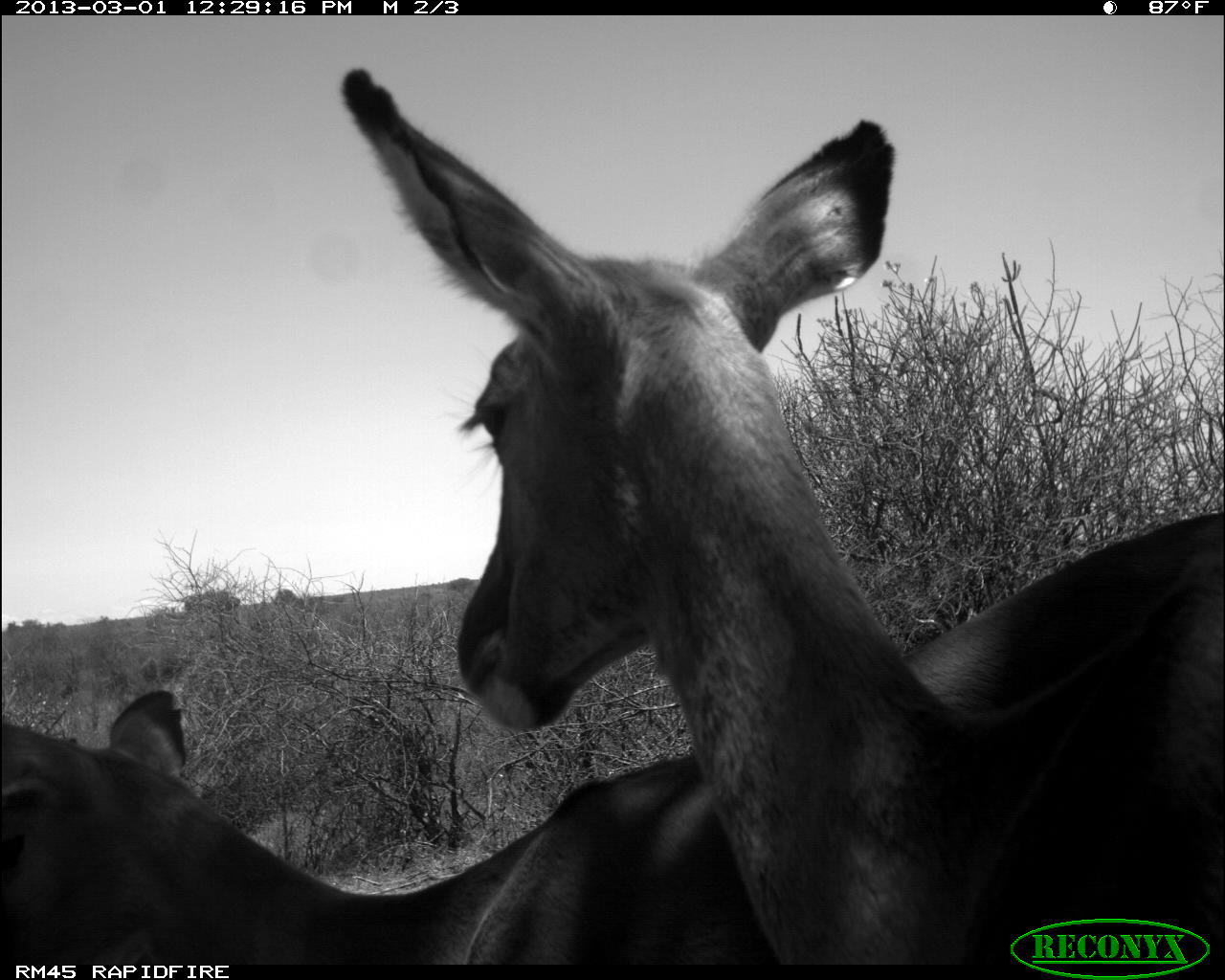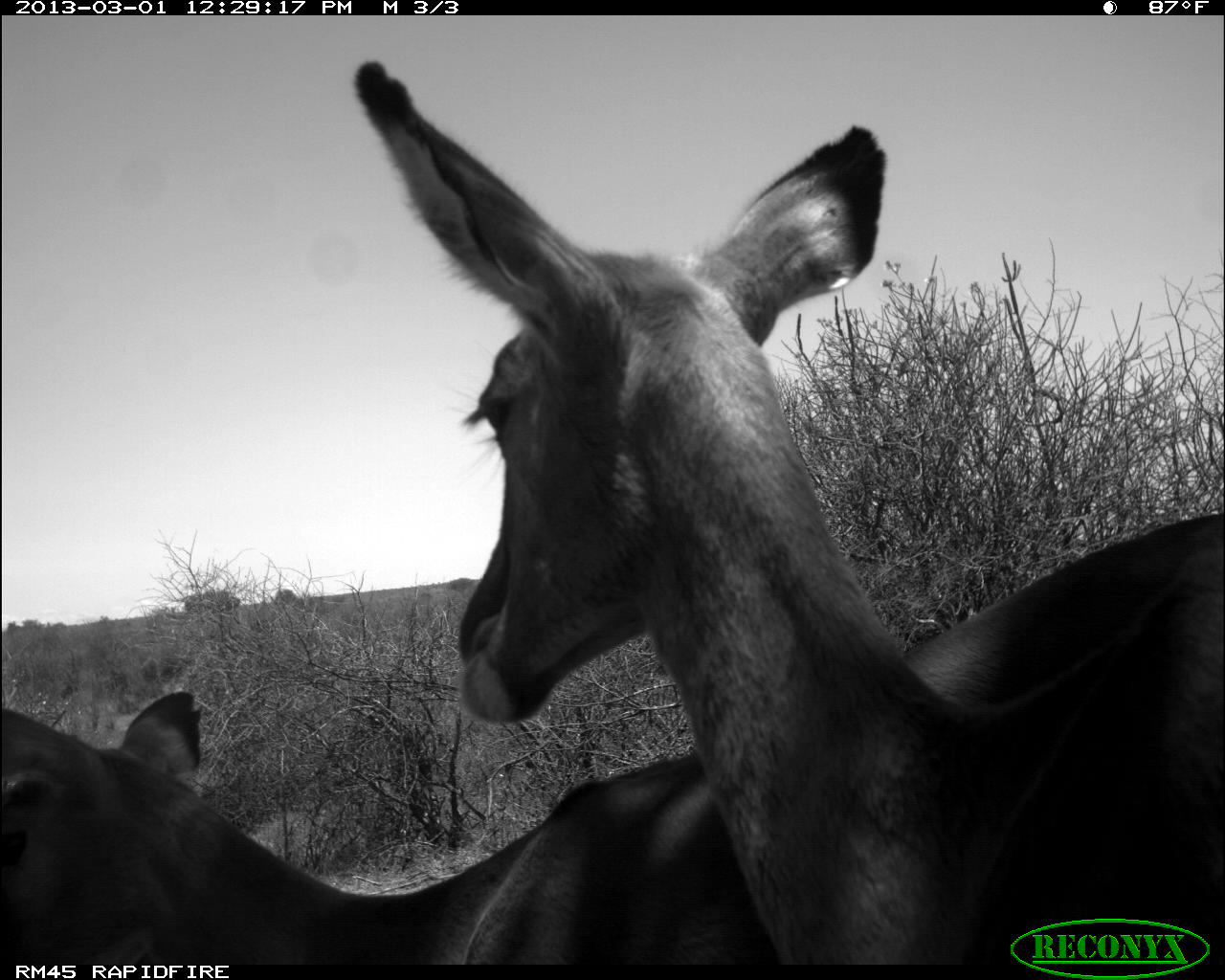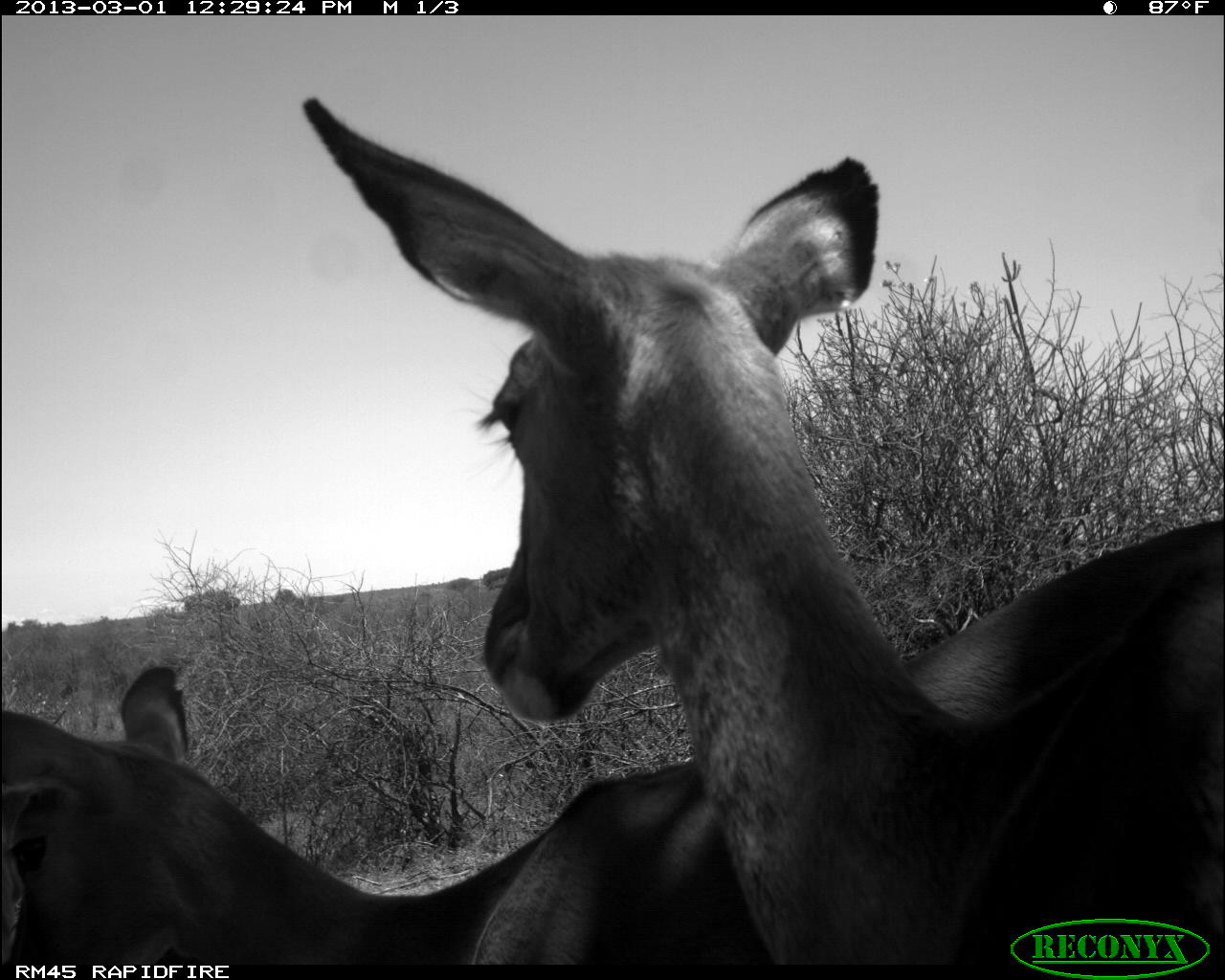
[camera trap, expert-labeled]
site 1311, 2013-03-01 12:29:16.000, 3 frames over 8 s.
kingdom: Animalia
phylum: Chordata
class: Mammalia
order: Artiodactyla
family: Bovidae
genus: Aepyceros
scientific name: Aepyceros melampus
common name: impala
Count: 3.